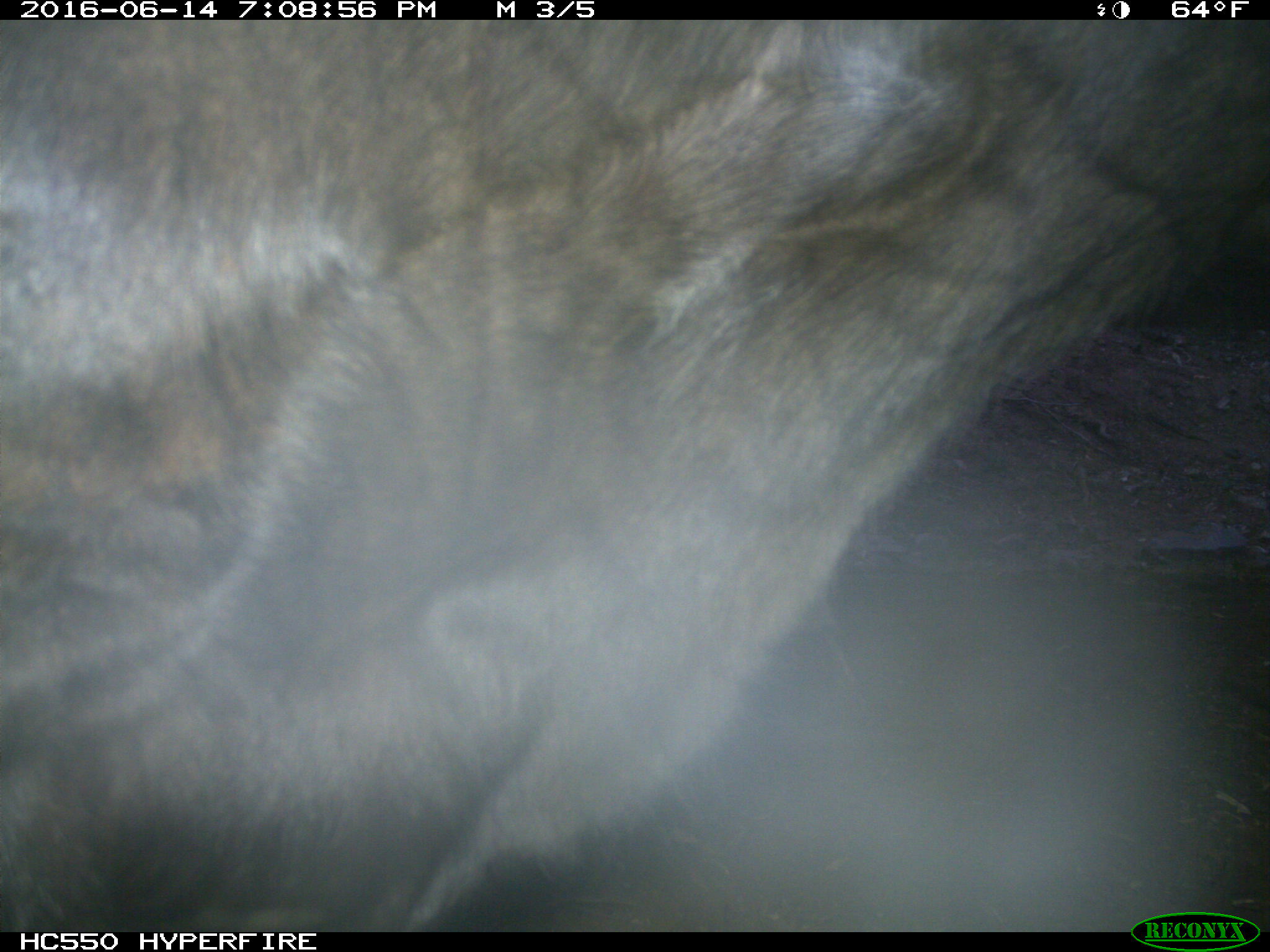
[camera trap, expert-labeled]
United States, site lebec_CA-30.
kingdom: Animalia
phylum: Chordata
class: Mammalia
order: Artiodactyla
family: Bovidae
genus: Bos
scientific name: Bos taurus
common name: domestic cow